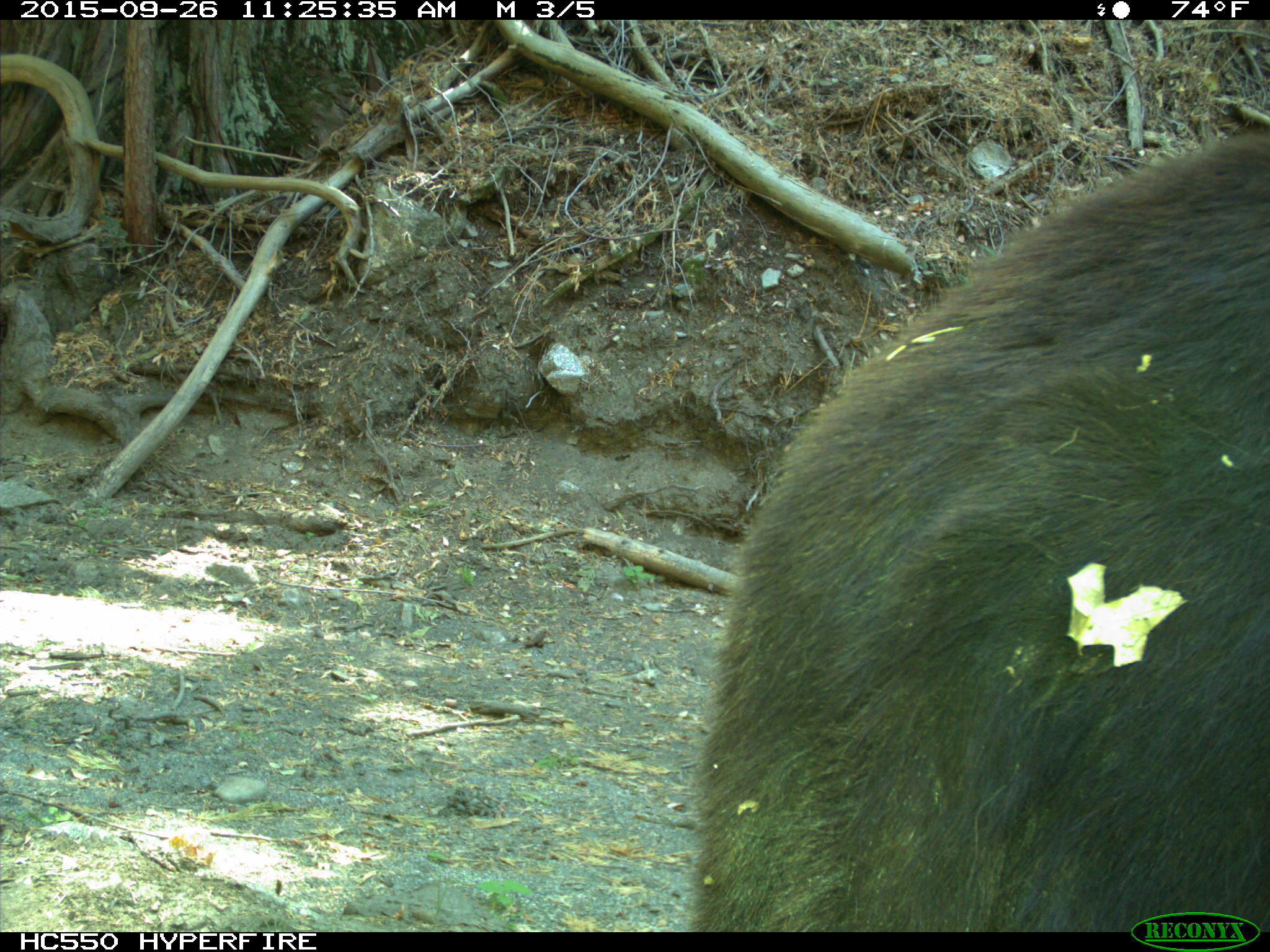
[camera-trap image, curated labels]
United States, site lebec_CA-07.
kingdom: Animalia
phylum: Chordata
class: Mammalia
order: Carnivora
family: Ursidae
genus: Ursus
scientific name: Ursus americanus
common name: american black bear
Ursus americanus (american black bear).